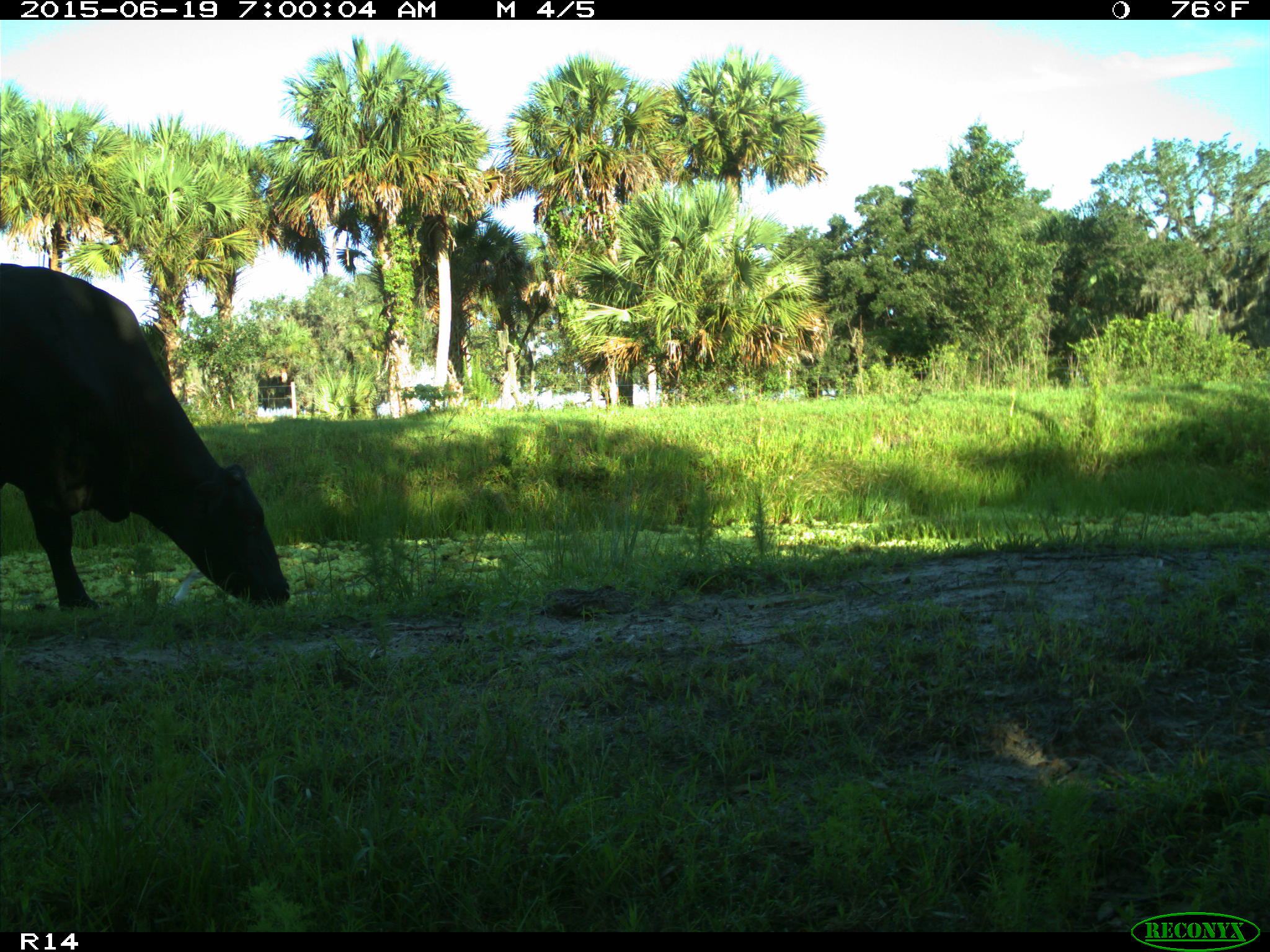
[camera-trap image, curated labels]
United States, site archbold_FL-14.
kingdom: Animalia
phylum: Chordata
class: Mammalia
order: Artiodactyla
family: Bovidae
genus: Bos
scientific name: Bos taurus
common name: domestic cow